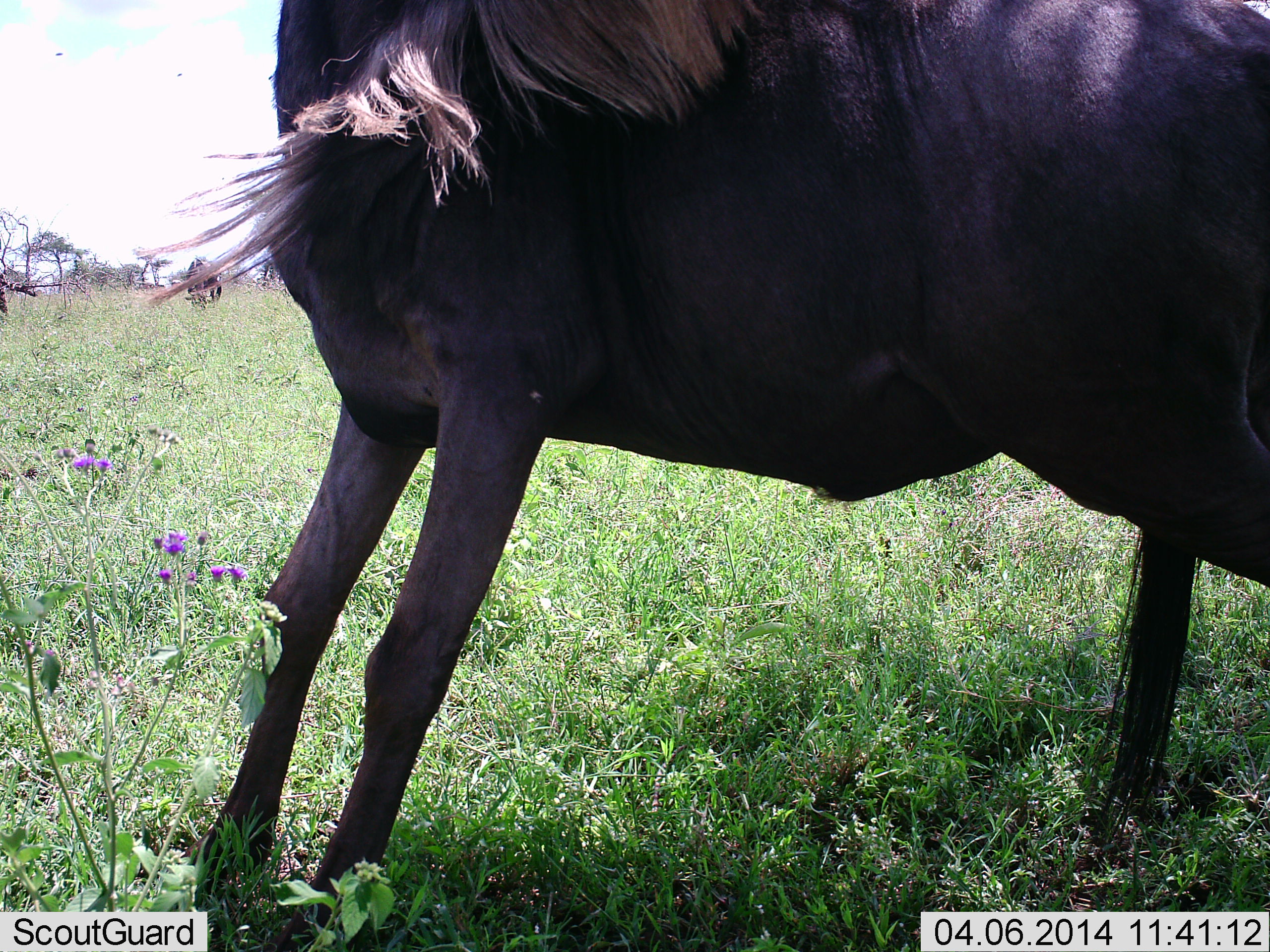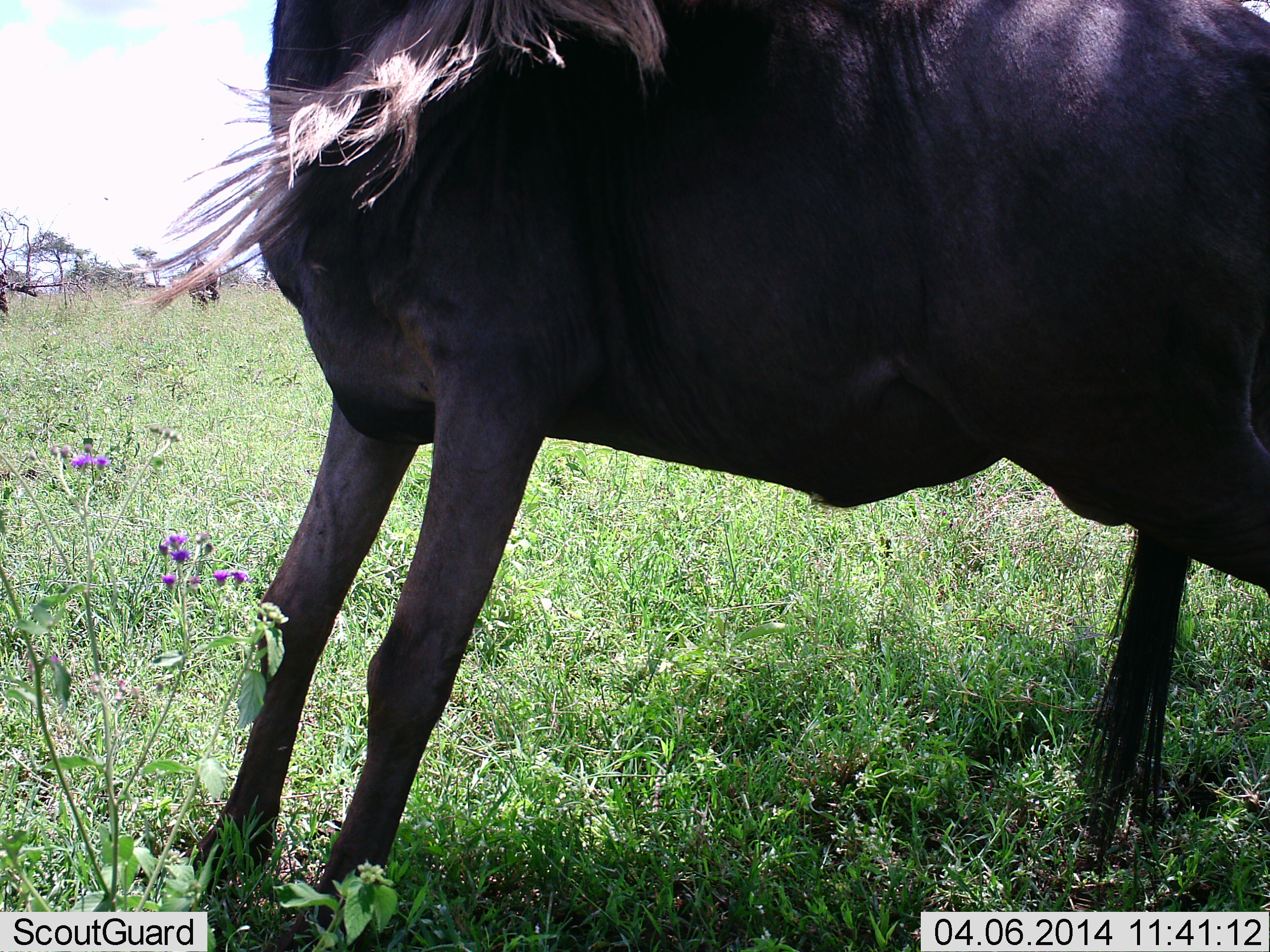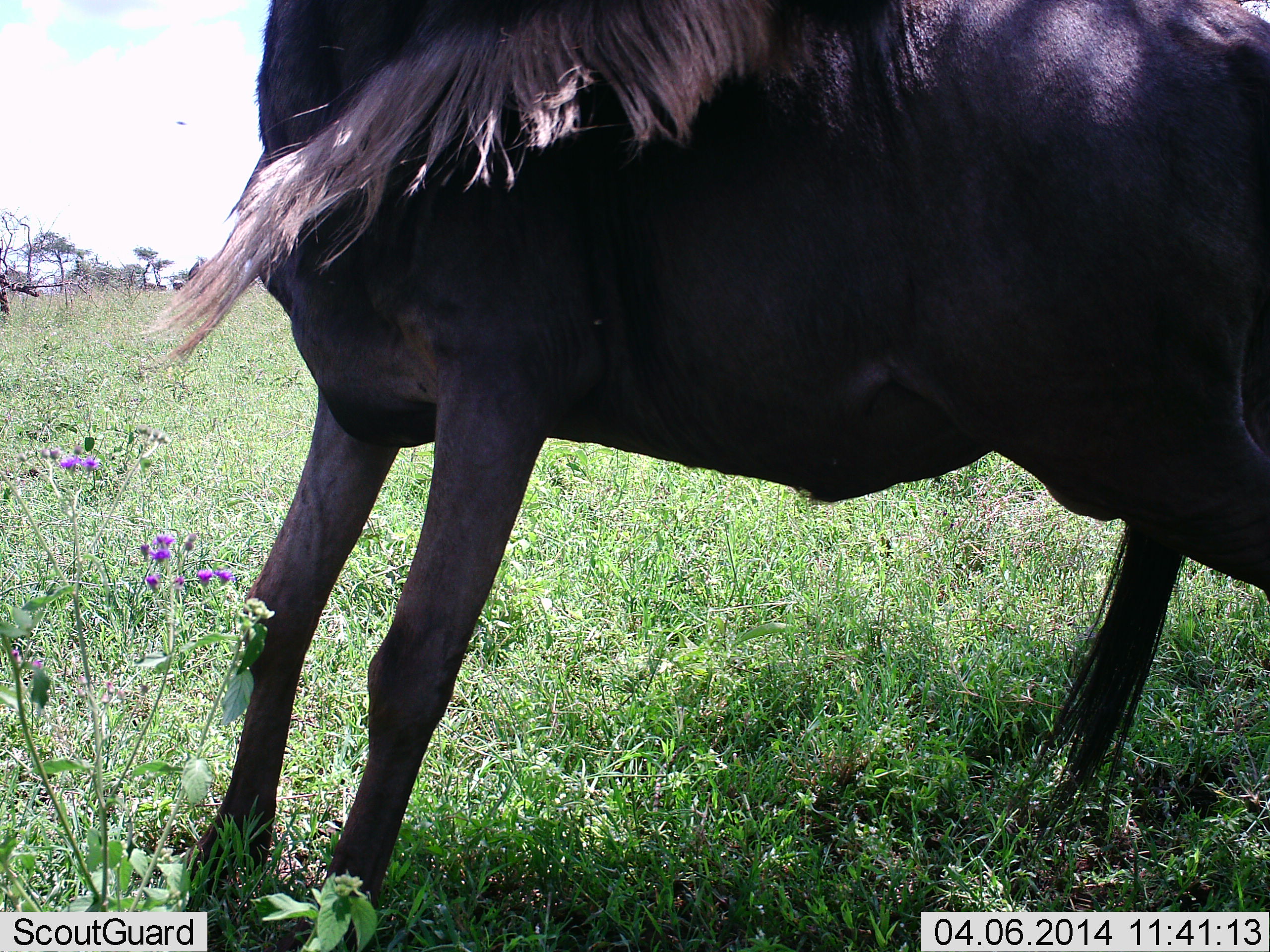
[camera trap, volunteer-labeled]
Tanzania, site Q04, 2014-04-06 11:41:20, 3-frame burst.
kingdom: Animalia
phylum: Chordata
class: Mammalia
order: Artiodactyla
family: Bovidae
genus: Connochaetes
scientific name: Connochaetes taurinus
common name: blue wildebeest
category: wildebeest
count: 1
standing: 83%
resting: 0%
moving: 8%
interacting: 8%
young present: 0%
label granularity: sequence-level